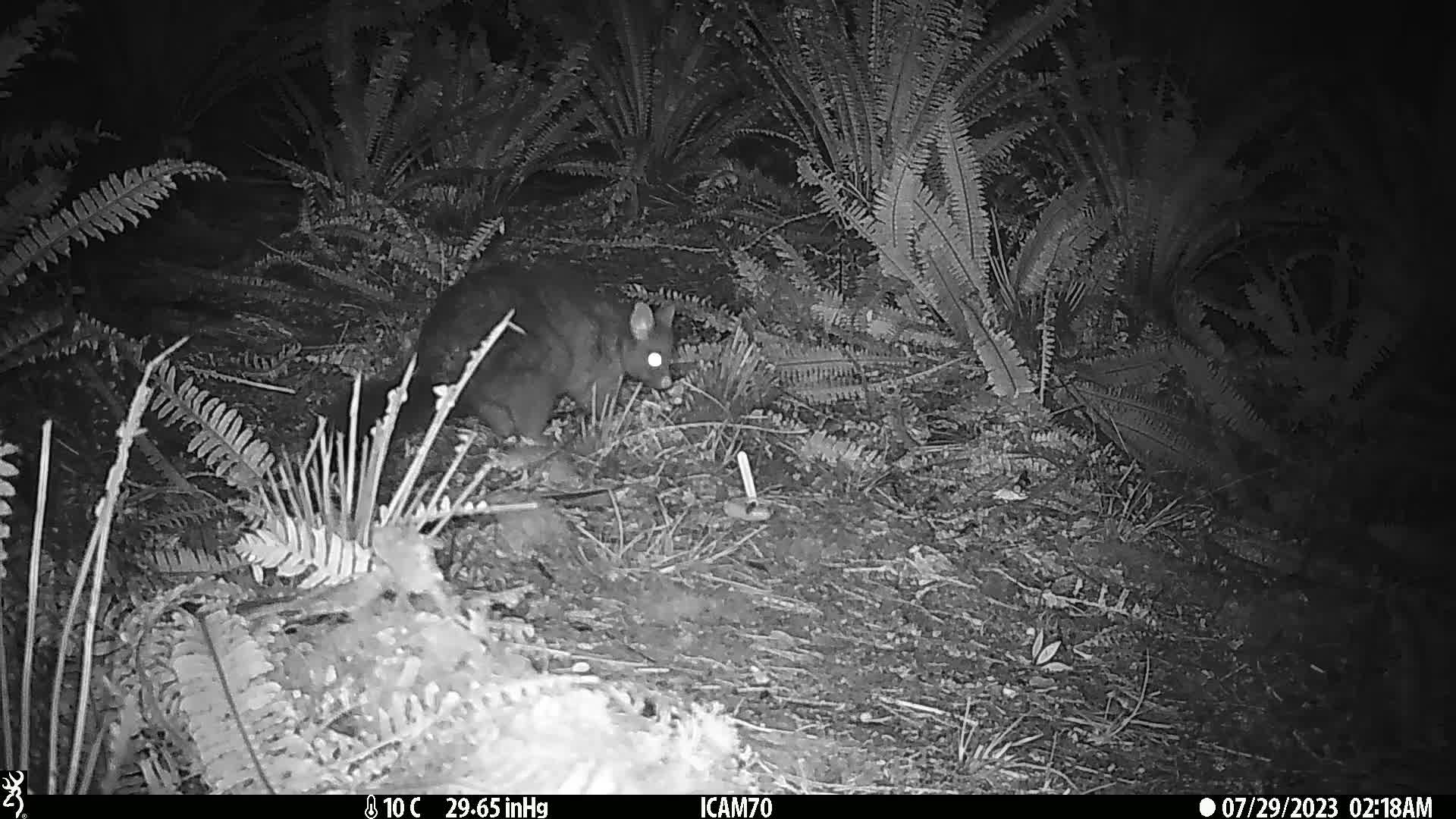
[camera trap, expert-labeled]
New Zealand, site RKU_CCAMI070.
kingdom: Animalia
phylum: Chordata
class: Mammalia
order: Diprotodontia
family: Phalangeridae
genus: Trichosurus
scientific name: Trichosurus vulpecula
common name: common brushtail possum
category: possum